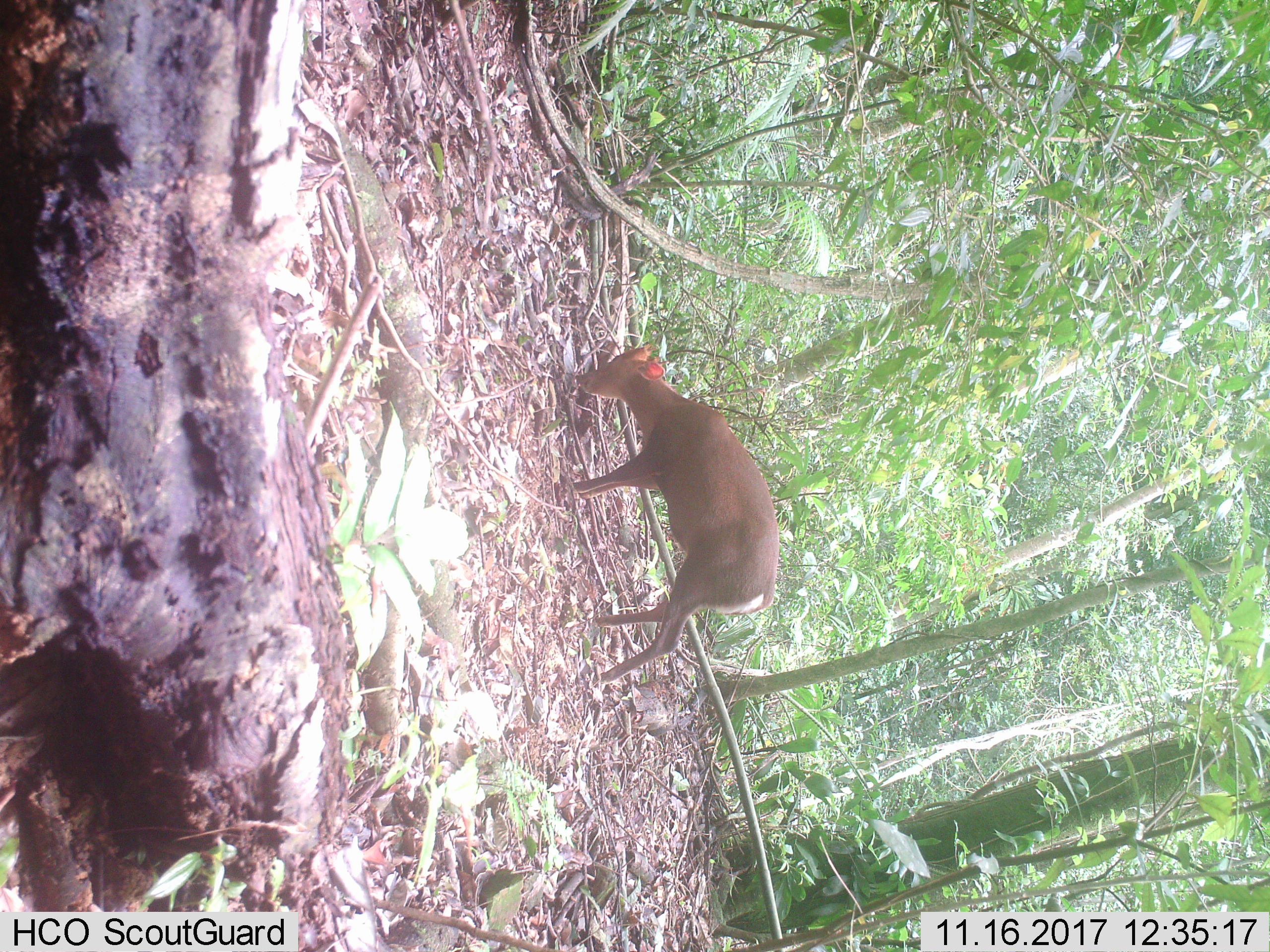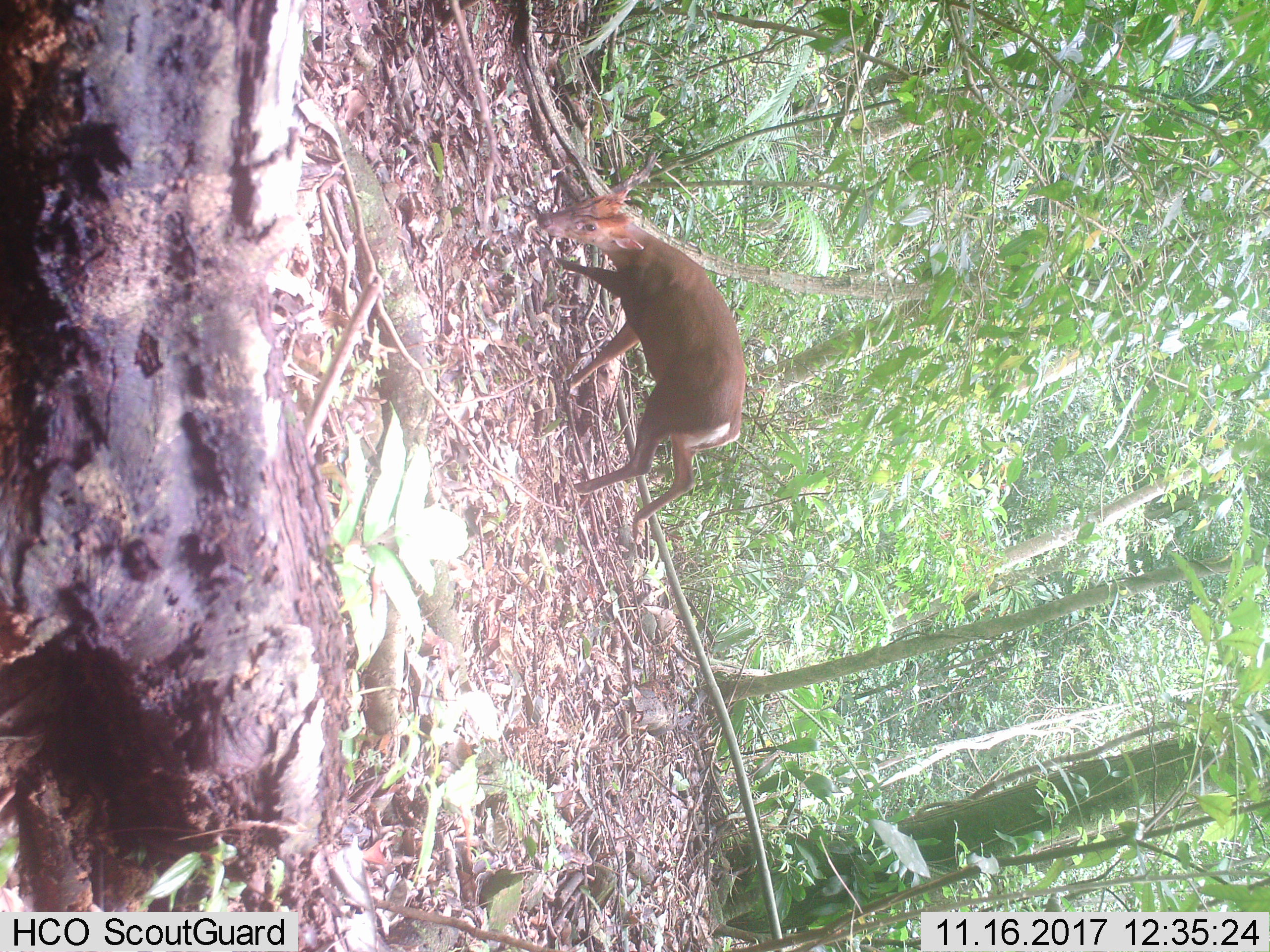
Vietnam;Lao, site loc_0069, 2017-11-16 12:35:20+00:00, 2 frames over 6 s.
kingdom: Animalia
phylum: Chordata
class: Mammalia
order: Artiodactyla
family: Cervidae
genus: Muntiacus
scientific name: Muntiacus rooseveltorum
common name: roosevelt's muntjac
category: roosevelts muntjac group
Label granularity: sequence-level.